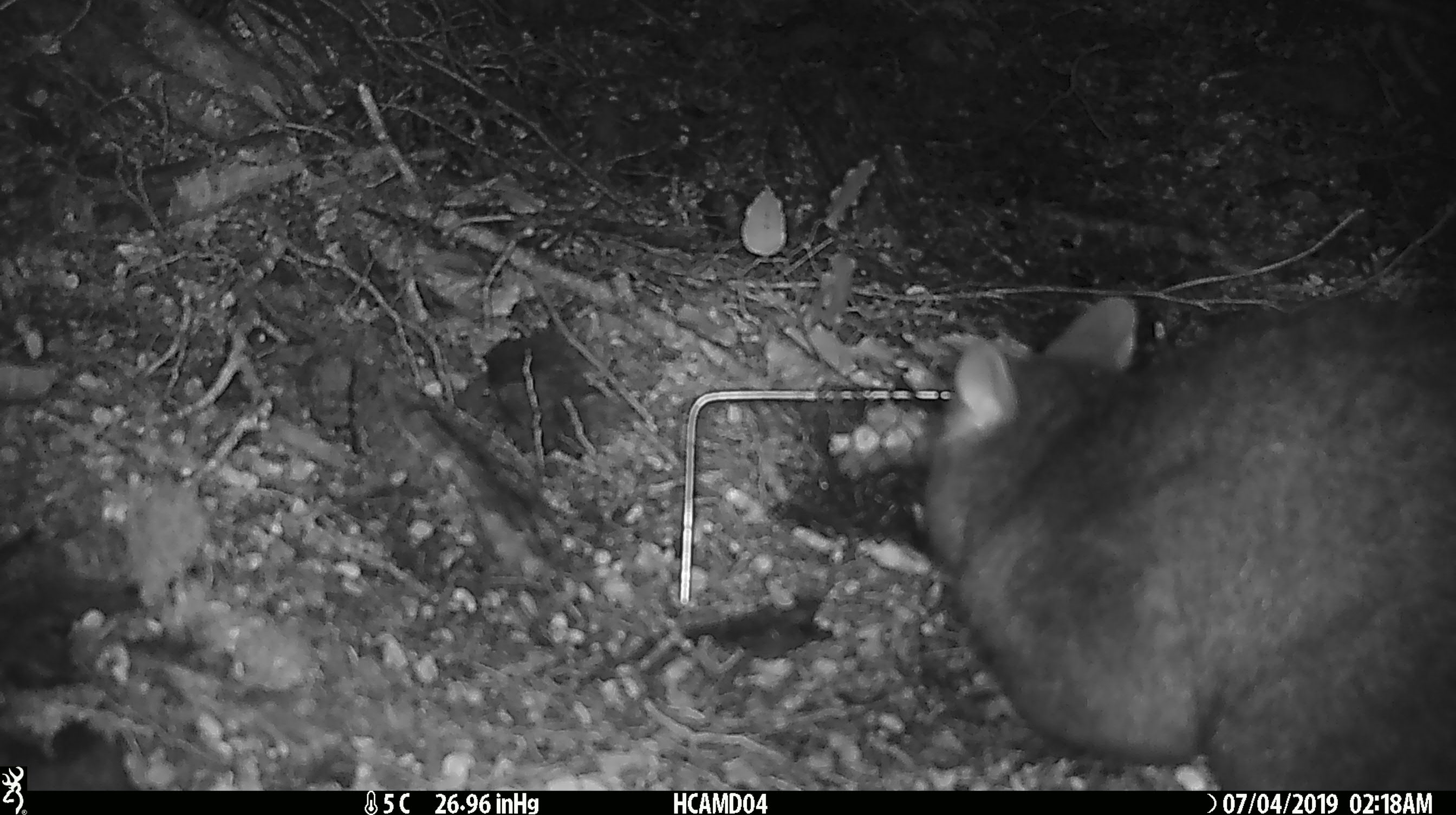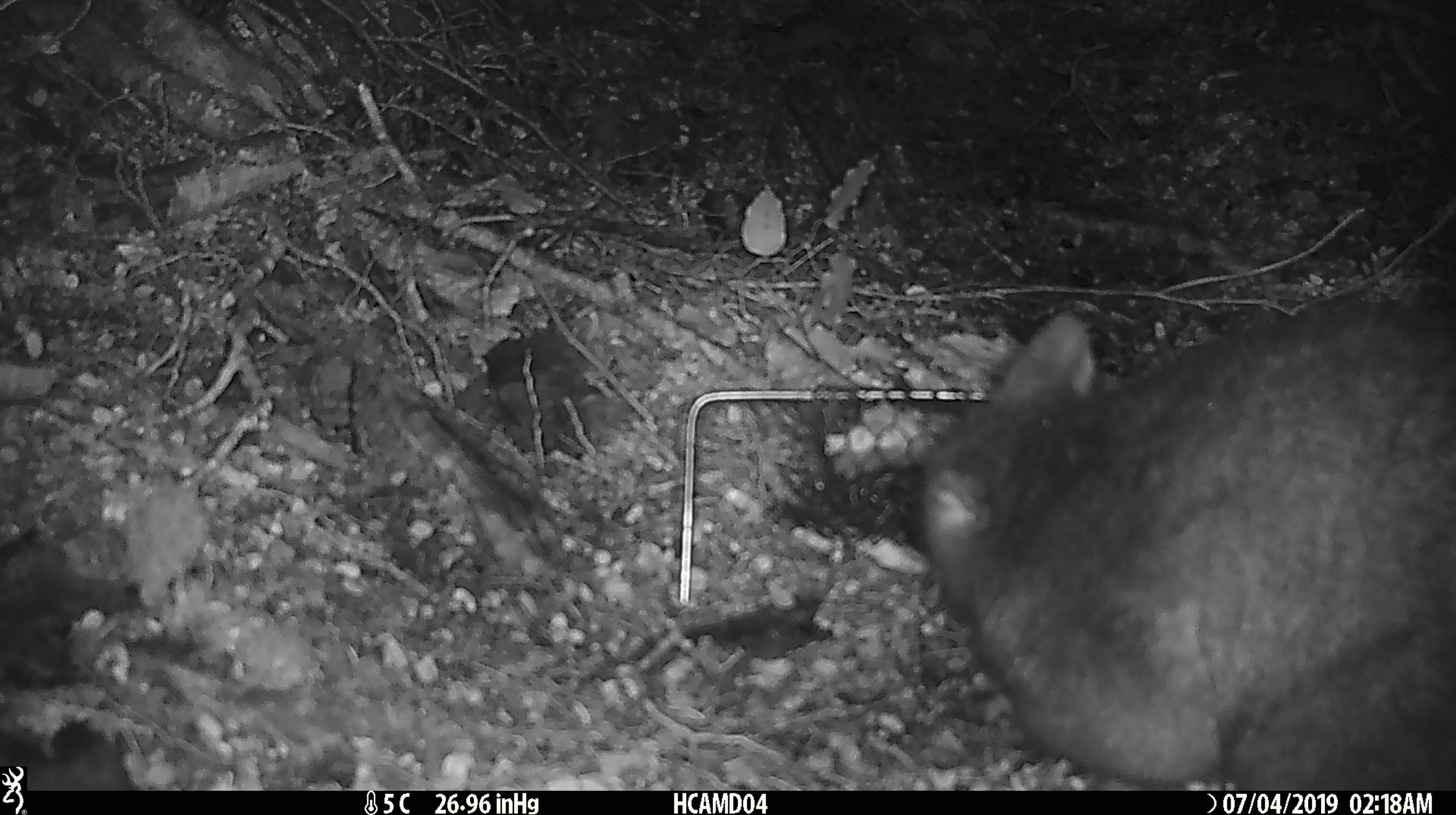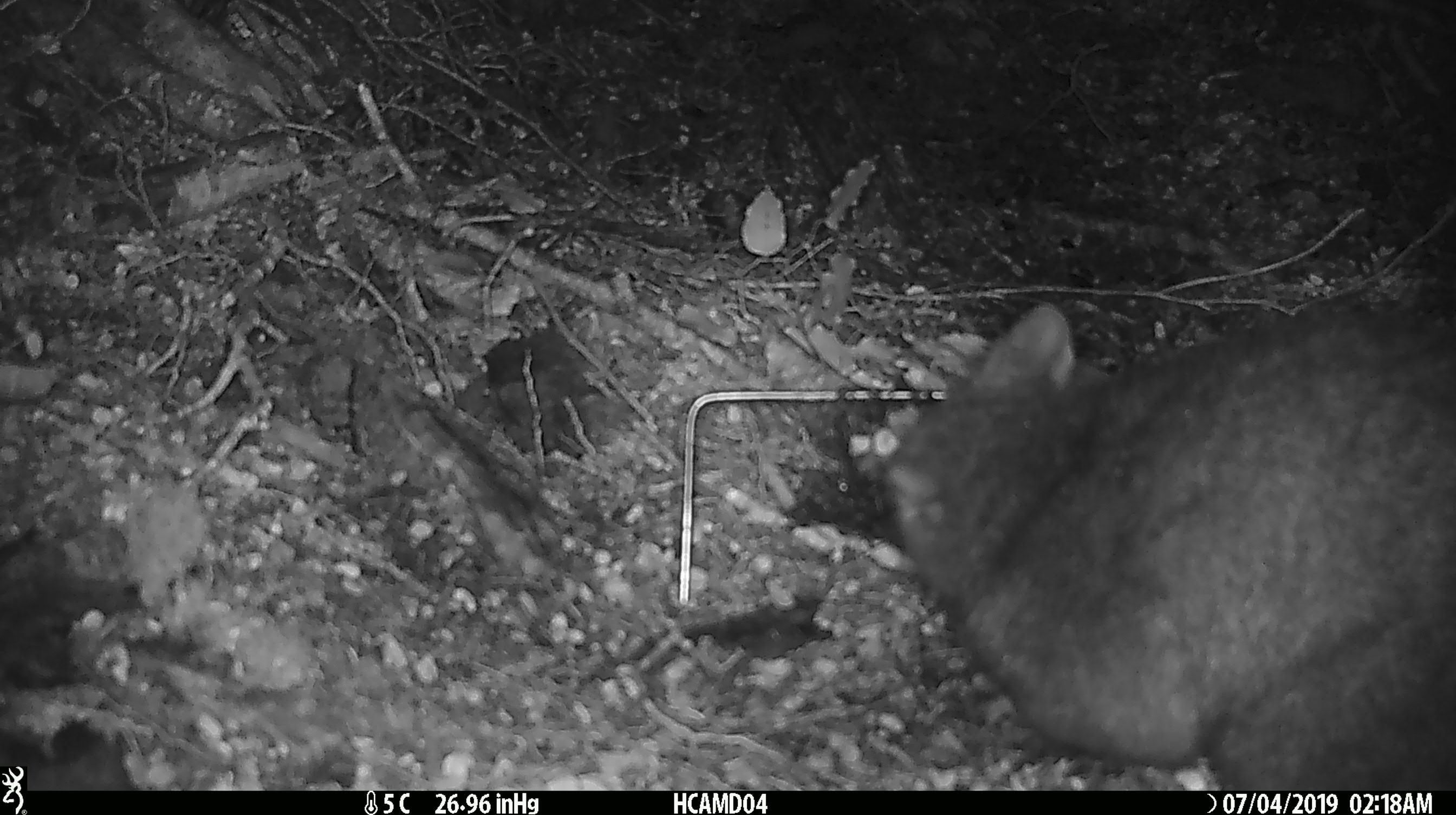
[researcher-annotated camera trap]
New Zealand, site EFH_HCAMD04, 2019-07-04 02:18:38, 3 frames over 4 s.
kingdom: Animalia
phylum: Chordata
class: Mammalia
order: Diprotodontia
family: Phalangeridae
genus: Trichosurus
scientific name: Trichosurus vulpecula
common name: common brushtail possum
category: possum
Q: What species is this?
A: Possum (common brushtail possum) (Trichosurus vulpecula).